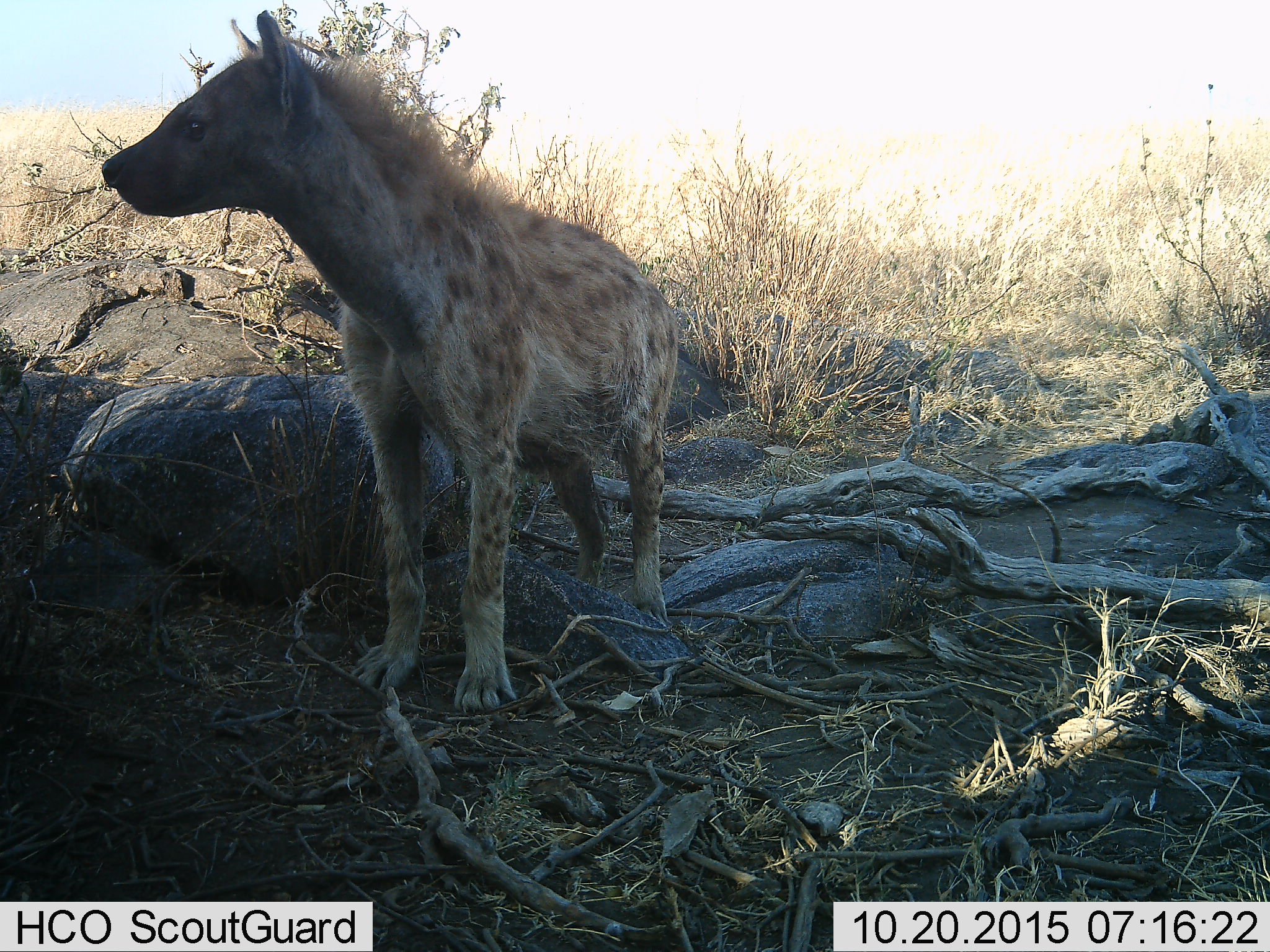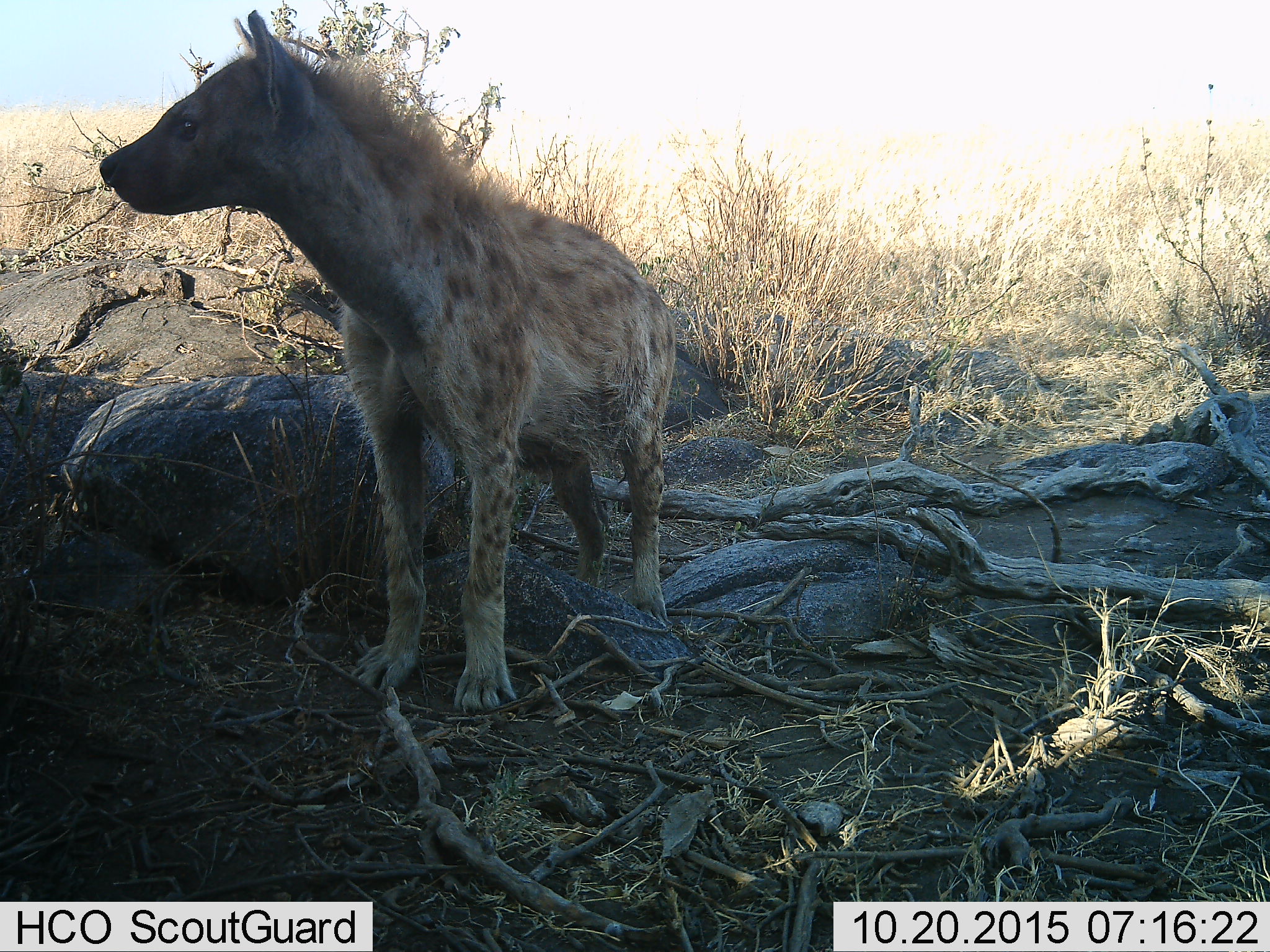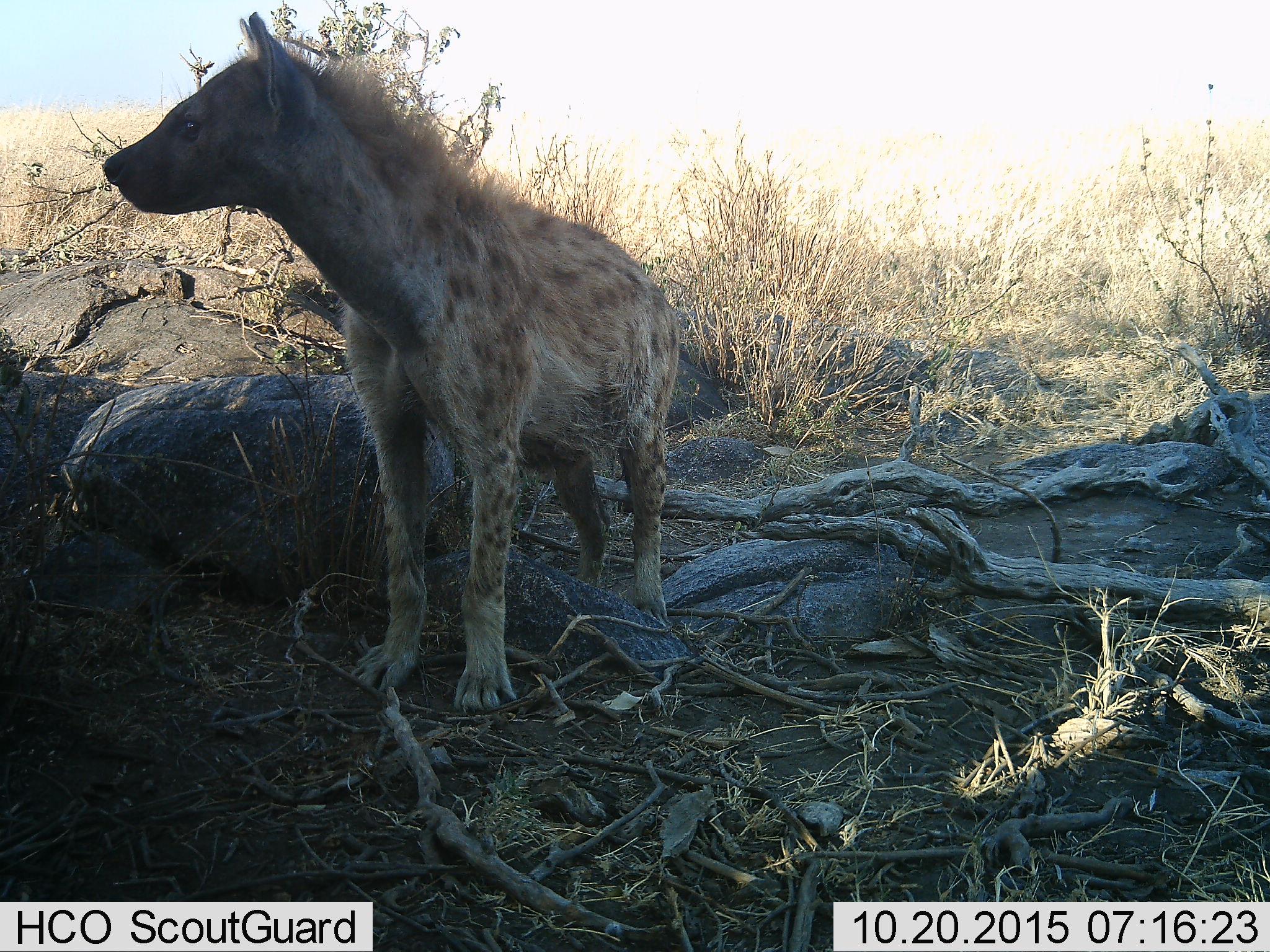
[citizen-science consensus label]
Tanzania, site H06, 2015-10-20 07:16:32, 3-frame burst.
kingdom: Animalia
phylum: Chordata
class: Mammalia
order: Carnivora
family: Hyaenidae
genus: Crocuta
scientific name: Crocuta crocuta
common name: spotted hyena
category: hyenaspotted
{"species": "hyenaspotted (spotted hyena) (Crocuta crocuta)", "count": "1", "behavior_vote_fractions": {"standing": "100%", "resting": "0%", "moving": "0%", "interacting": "0%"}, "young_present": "0%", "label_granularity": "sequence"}